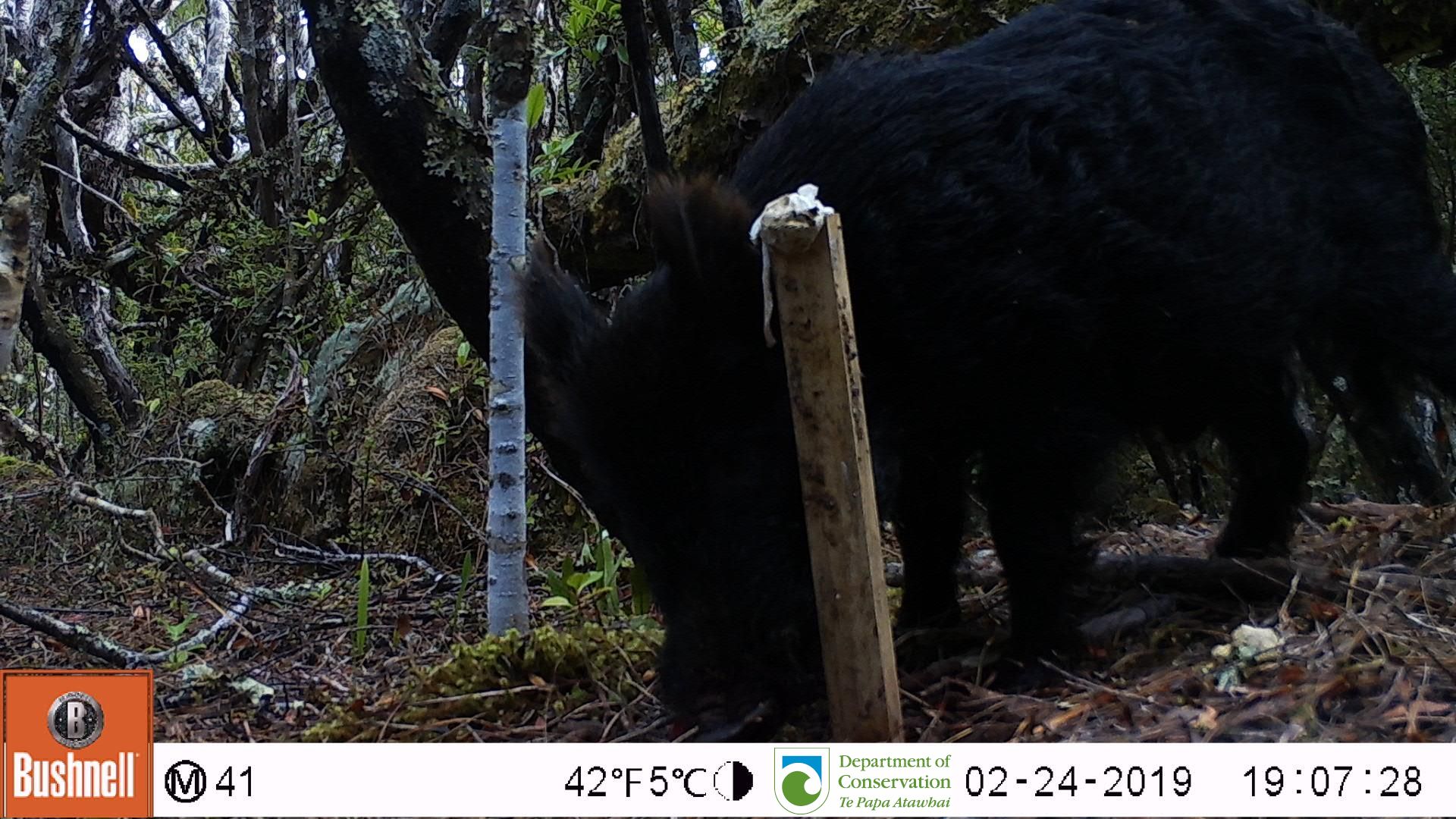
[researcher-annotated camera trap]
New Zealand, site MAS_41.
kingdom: Animalia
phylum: Chordata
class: Mammalia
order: Artiodactyla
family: Suidae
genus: Sus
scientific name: Sus scrofa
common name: pig